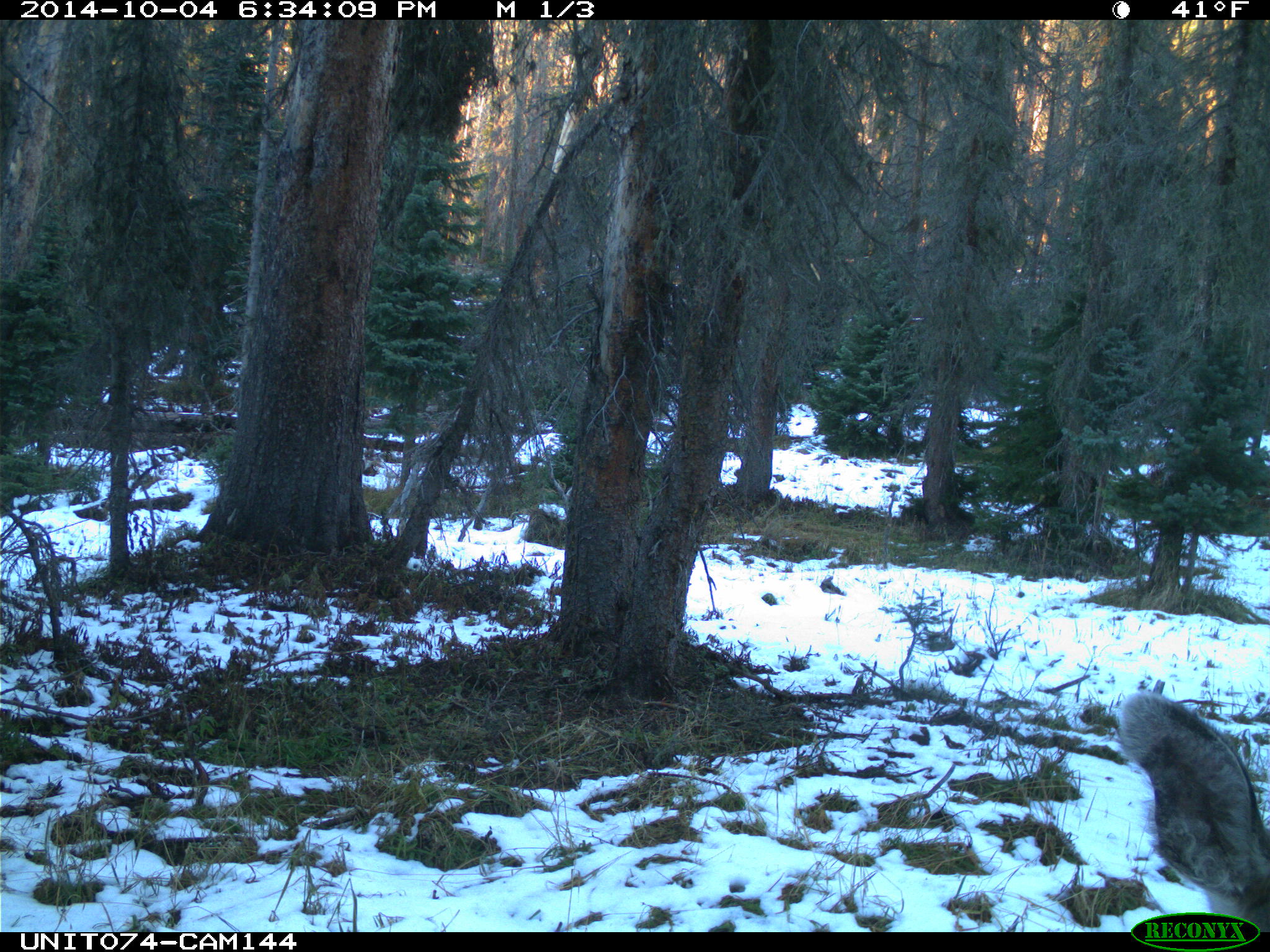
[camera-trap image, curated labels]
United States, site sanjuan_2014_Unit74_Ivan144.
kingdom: Animalia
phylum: Chordata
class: Mammalia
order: Artiodactyla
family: Cervidae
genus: Odocoileus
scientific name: Odocoileus hemionus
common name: mule deer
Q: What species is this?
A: Odocoileus hemionus (mule deer).